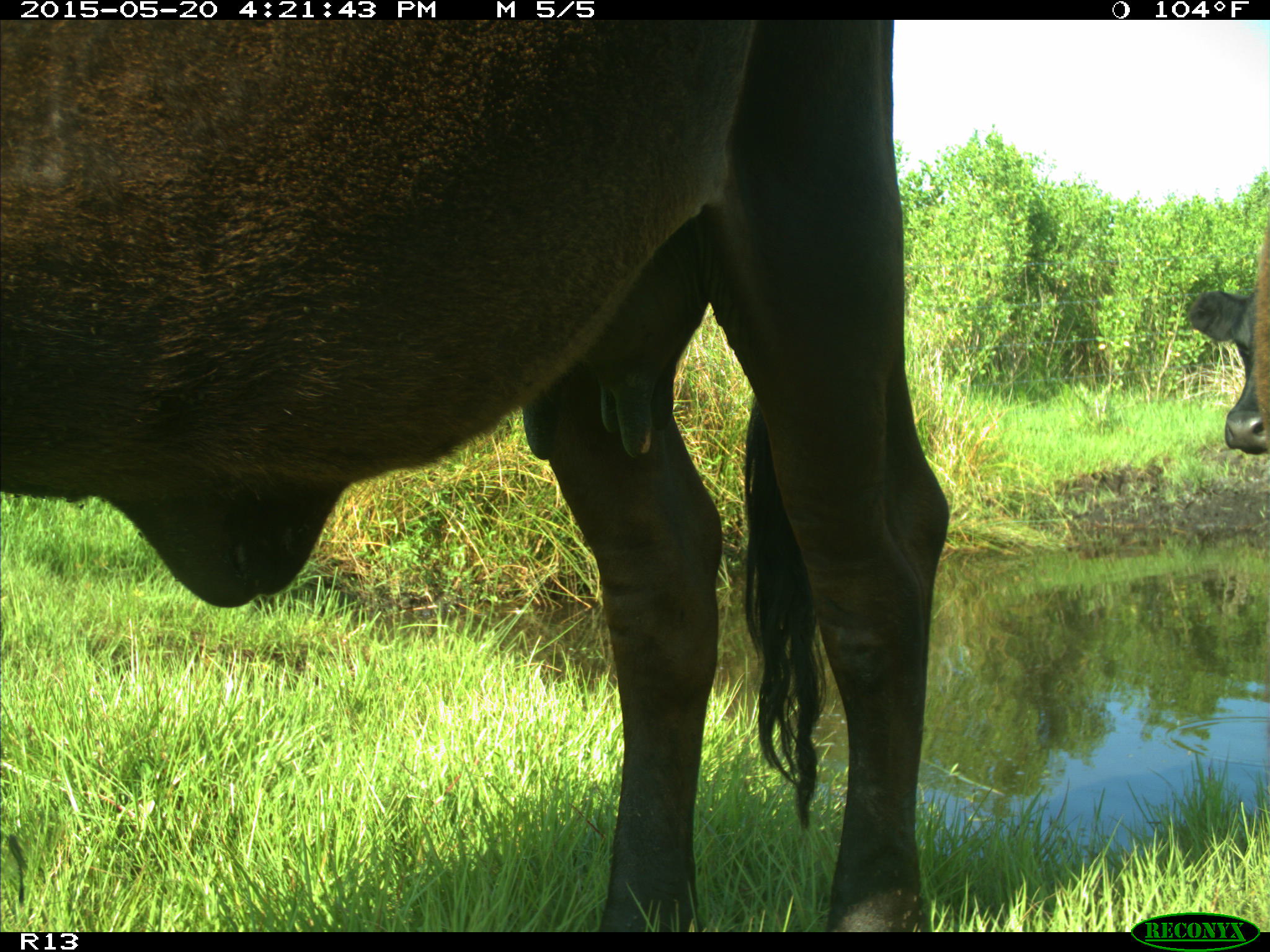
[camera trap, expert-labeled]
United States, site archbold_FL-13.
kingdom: Animalia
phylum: Chordata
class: Mammalia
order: Artiodactyla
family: Bovidae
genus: Bos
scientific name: Bos taurus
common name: domestic cow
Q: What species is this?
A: Bos taurus (domestic cow).